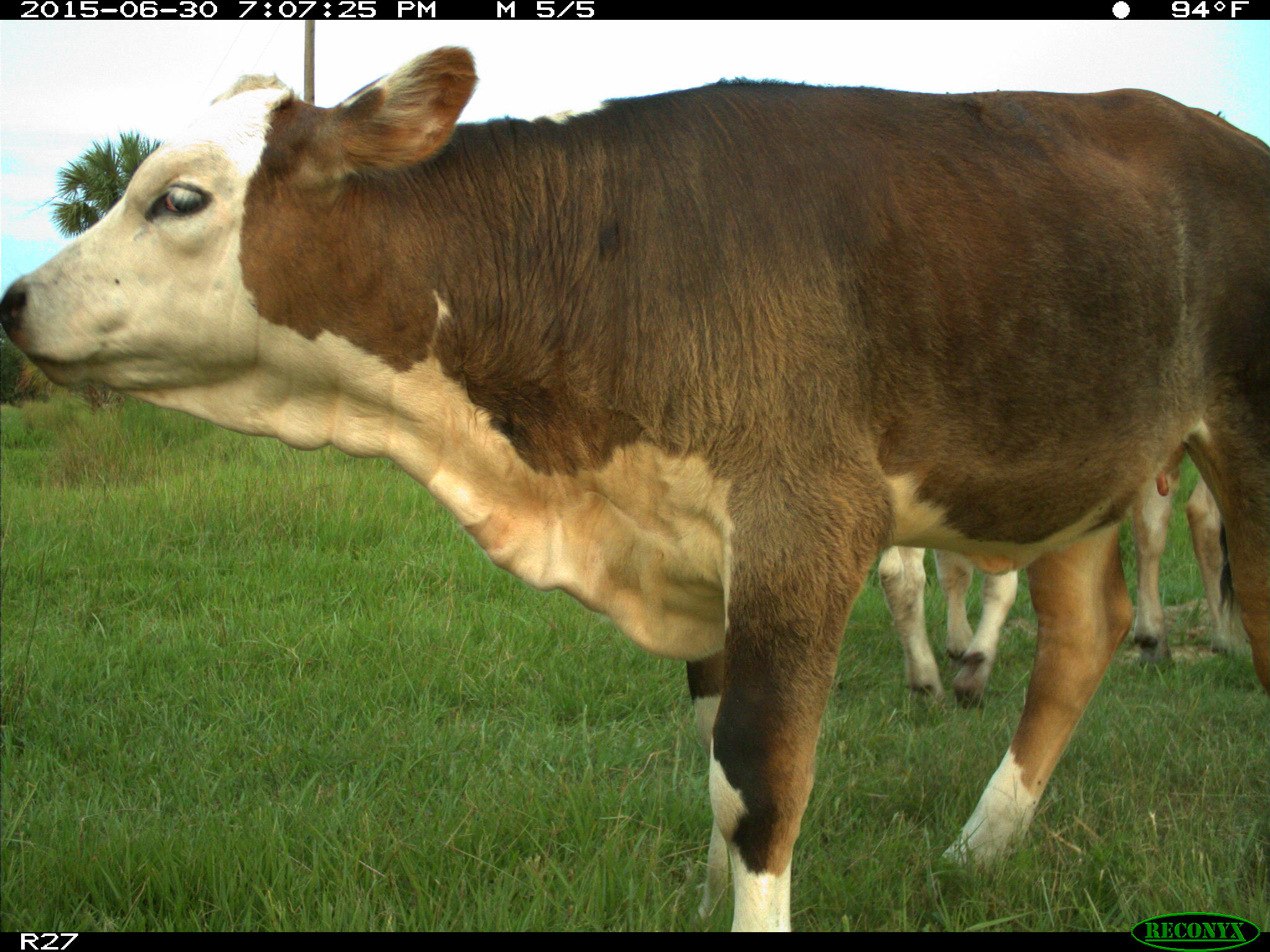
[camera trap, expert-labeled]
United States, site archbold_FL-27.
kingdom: Animalia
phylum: Chordata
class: Mammalia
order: Artiodactyla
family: Bovidae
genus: Bos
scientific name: Bos taurus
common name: domestic cow